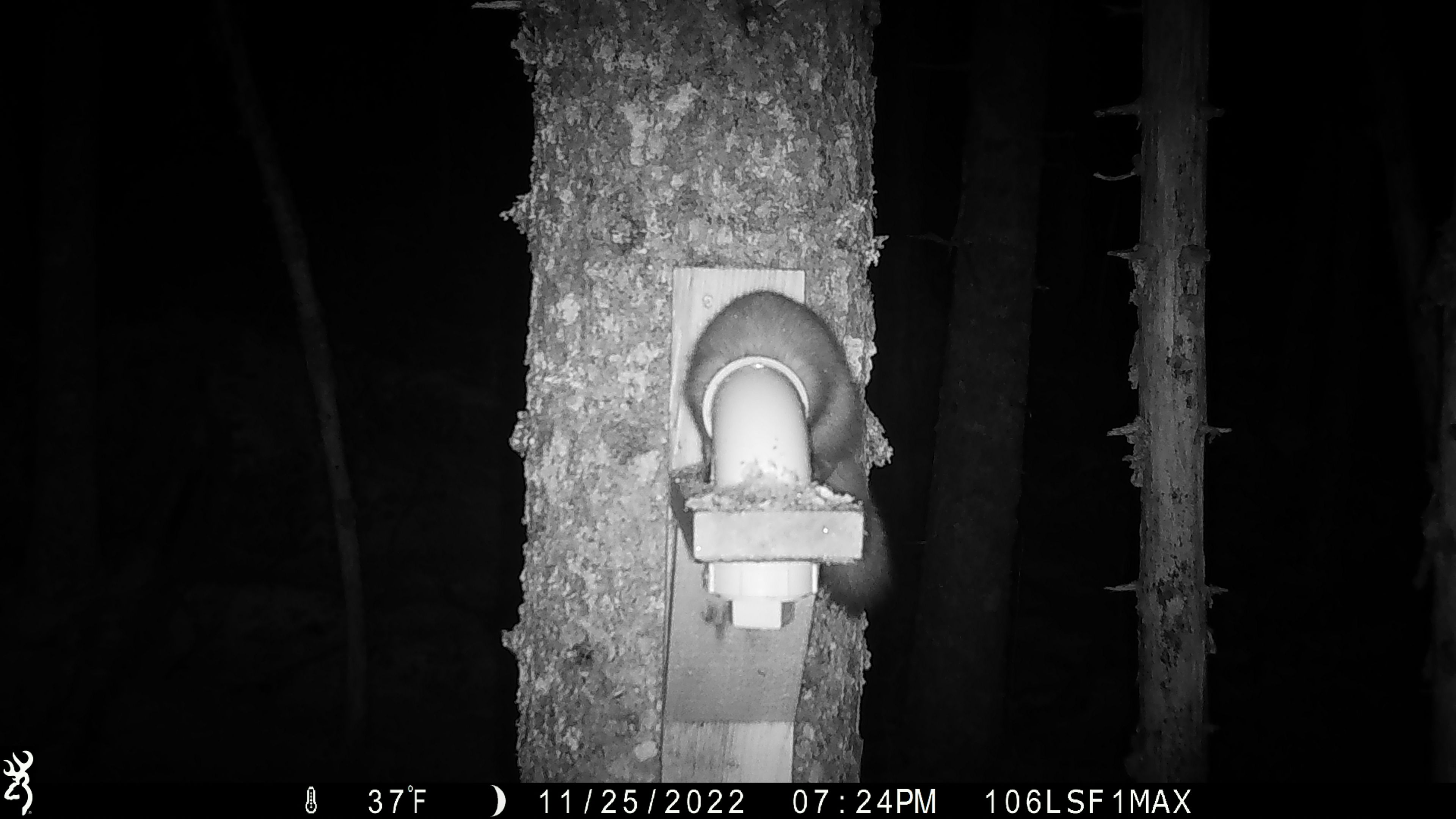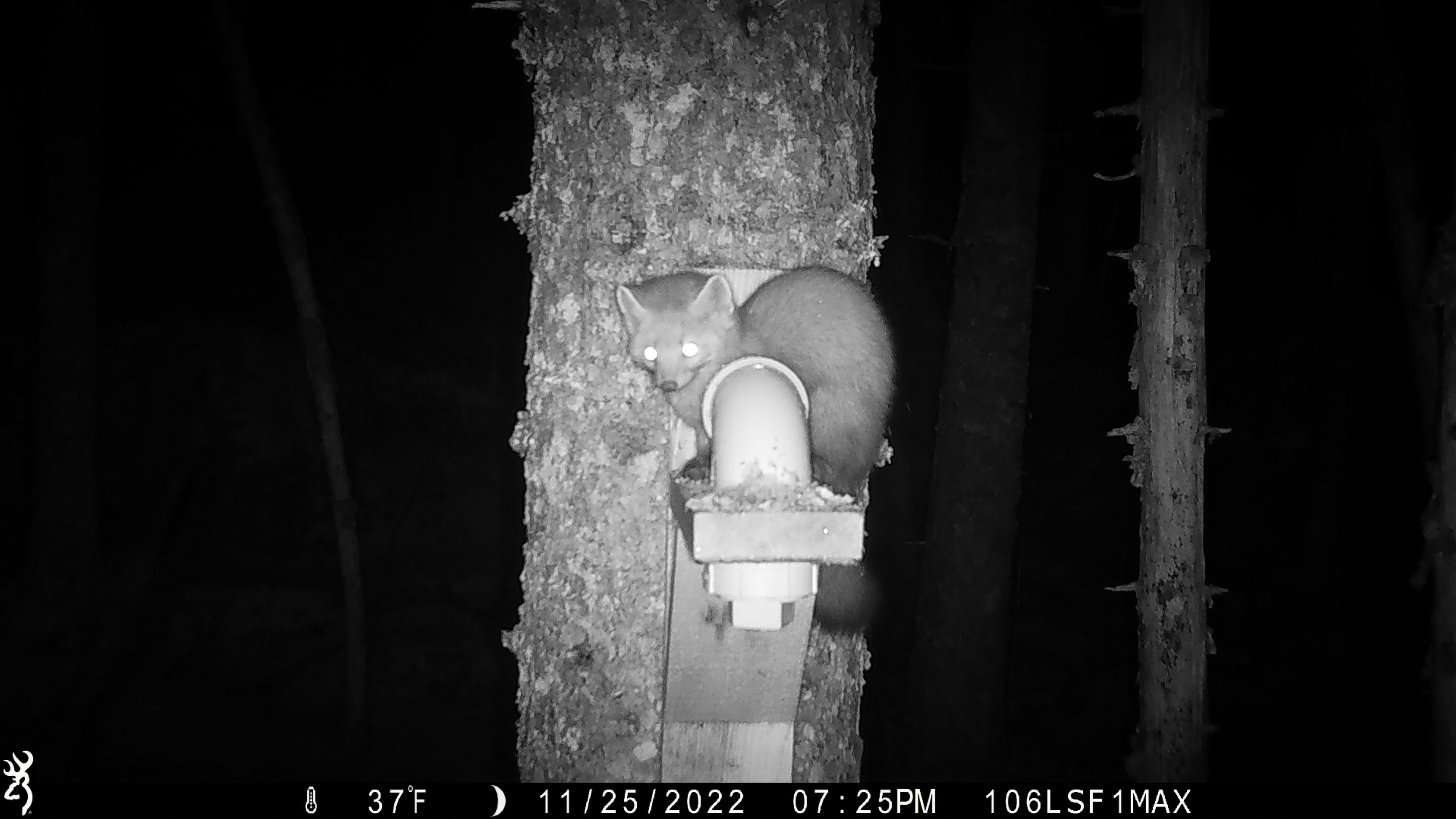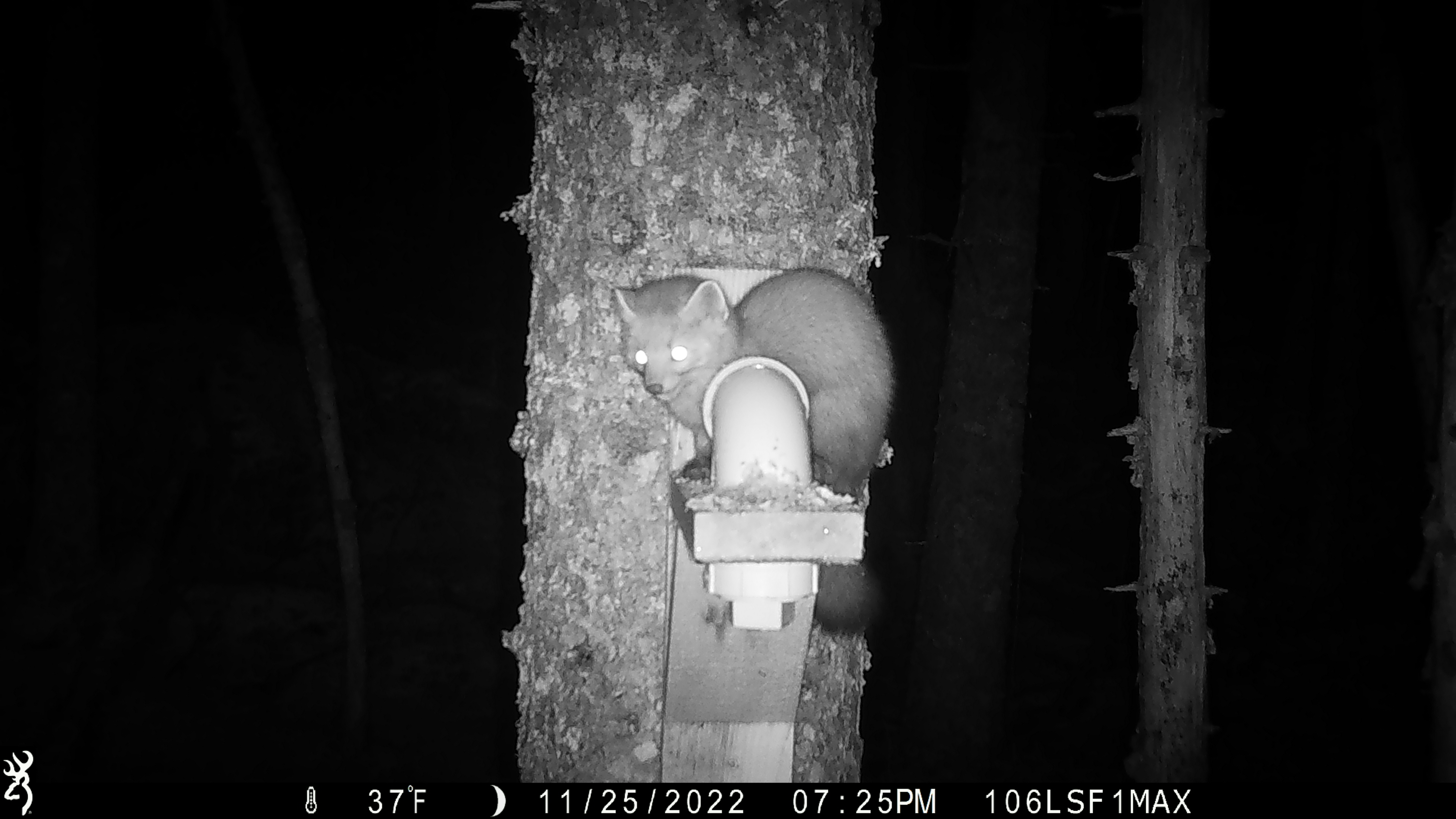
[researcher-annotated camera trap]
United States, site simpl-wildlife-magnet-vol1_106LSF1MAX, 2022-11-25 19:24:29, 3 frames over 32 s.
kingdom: Animalia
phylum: Chordata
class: Mammalia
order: Carnivora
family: Mustelidae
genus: Martes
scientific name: Martes americana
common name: american marten